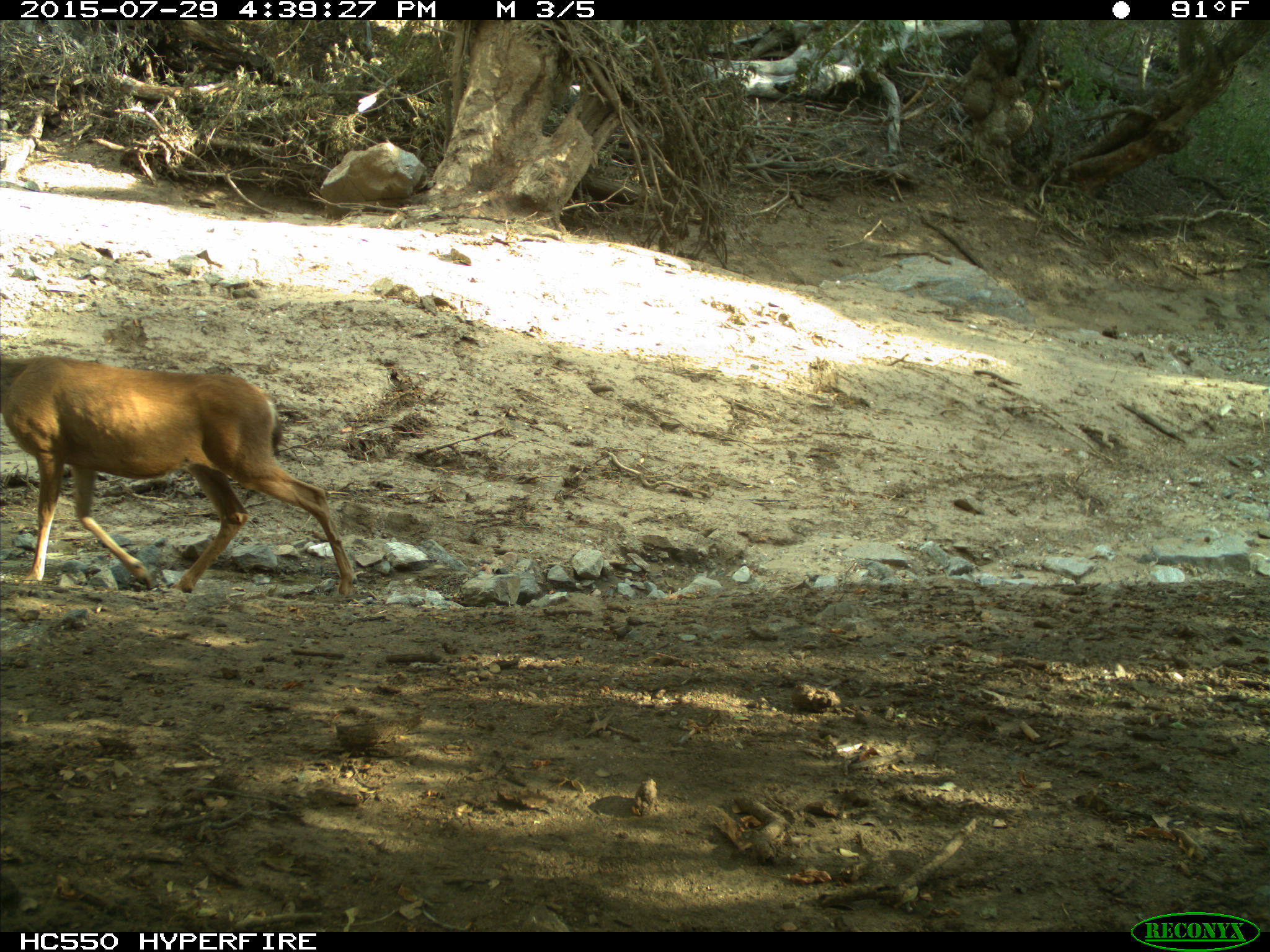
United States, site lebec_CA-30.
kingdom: Animalia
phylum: Chordata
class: Mammalia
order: Artiodactyla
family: Cervidae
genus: Odocoileus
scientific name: Odocoileus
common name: deer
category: unidentified deer